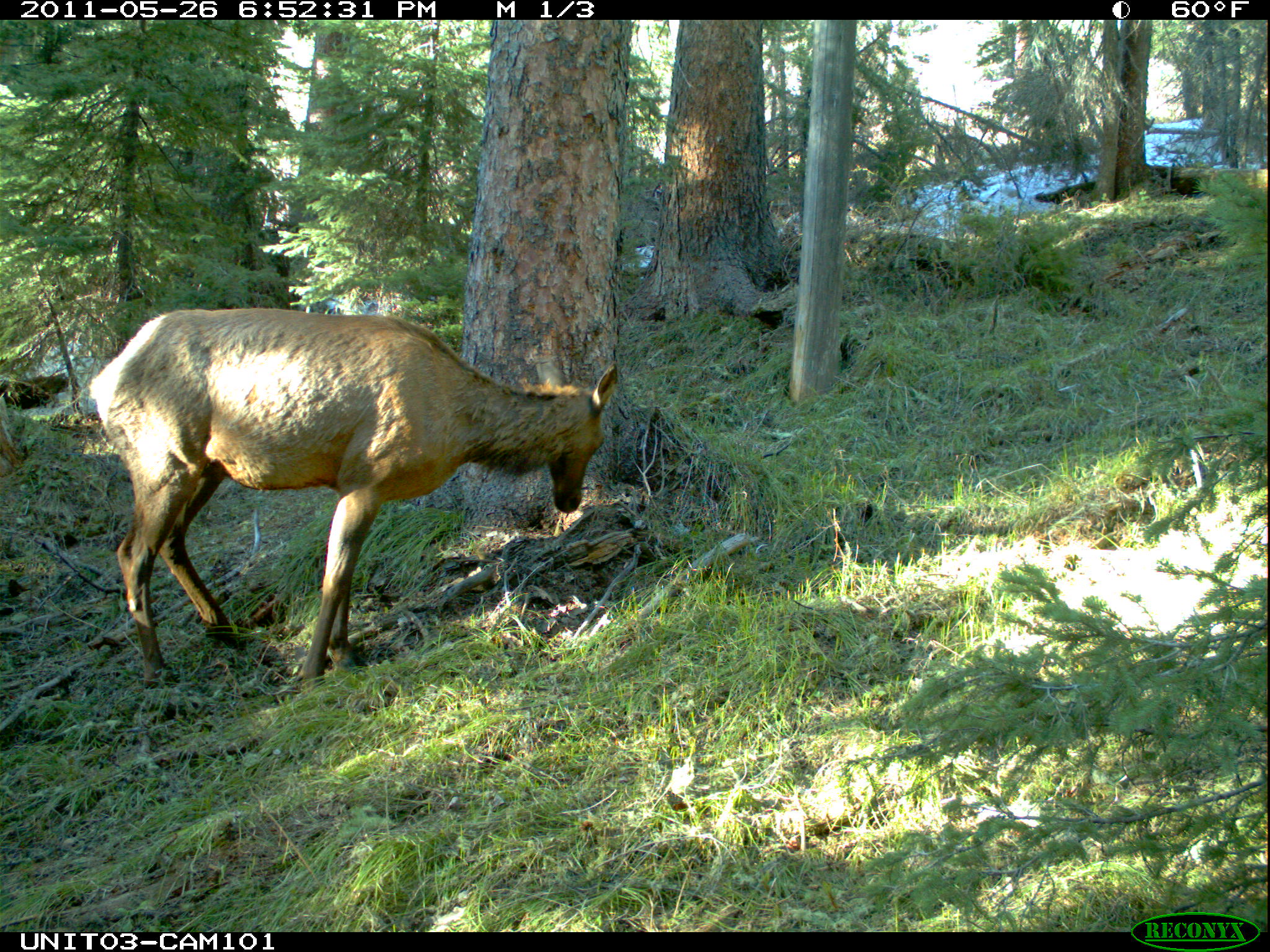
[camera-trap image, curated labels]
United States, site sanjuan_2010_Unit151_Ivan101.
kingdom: Animalia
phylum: Chordata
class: Mammalia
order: Artiodactyla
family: Cervidae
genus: Cervus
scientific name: Cervus elaphus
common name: red deer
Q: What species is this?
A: Cervus elaphus (red deer).